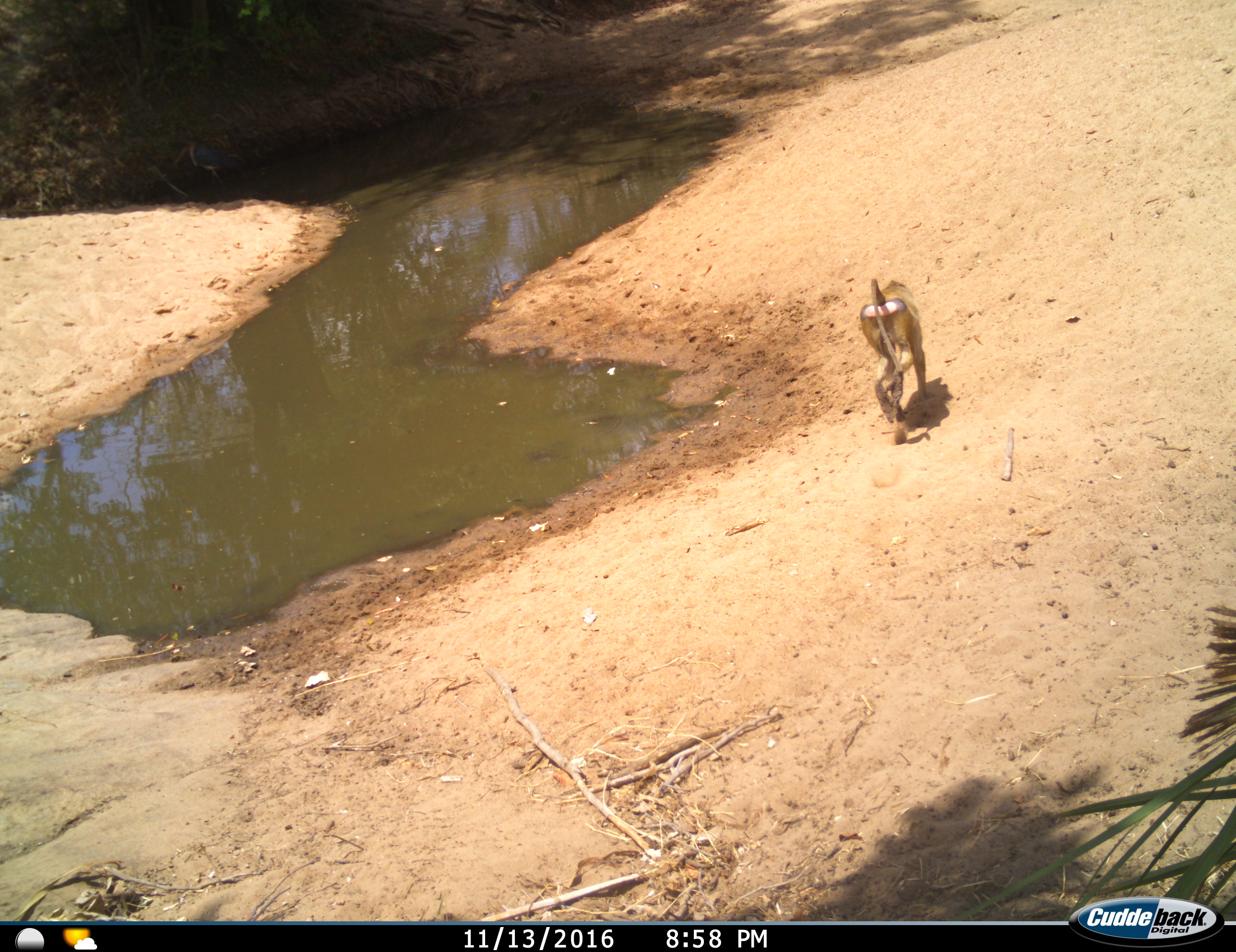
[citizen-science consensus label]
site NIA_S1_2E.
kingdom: Animalia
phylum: Chordata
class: Mammalia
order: Primates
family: Cercopithecidae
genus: Papio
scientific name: Papio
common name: baboon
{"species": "baboon (Papio)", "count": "1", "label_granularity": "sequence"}